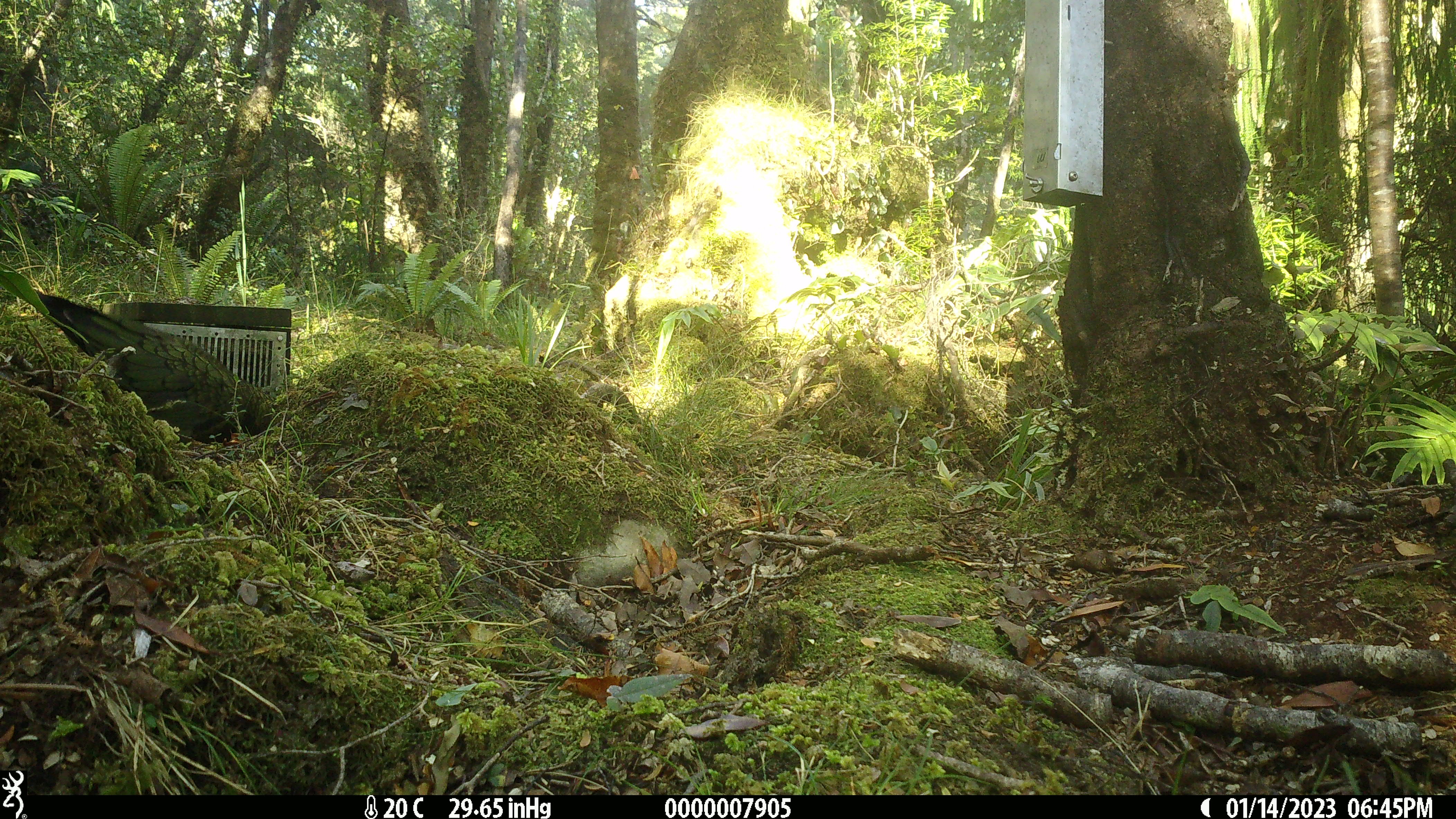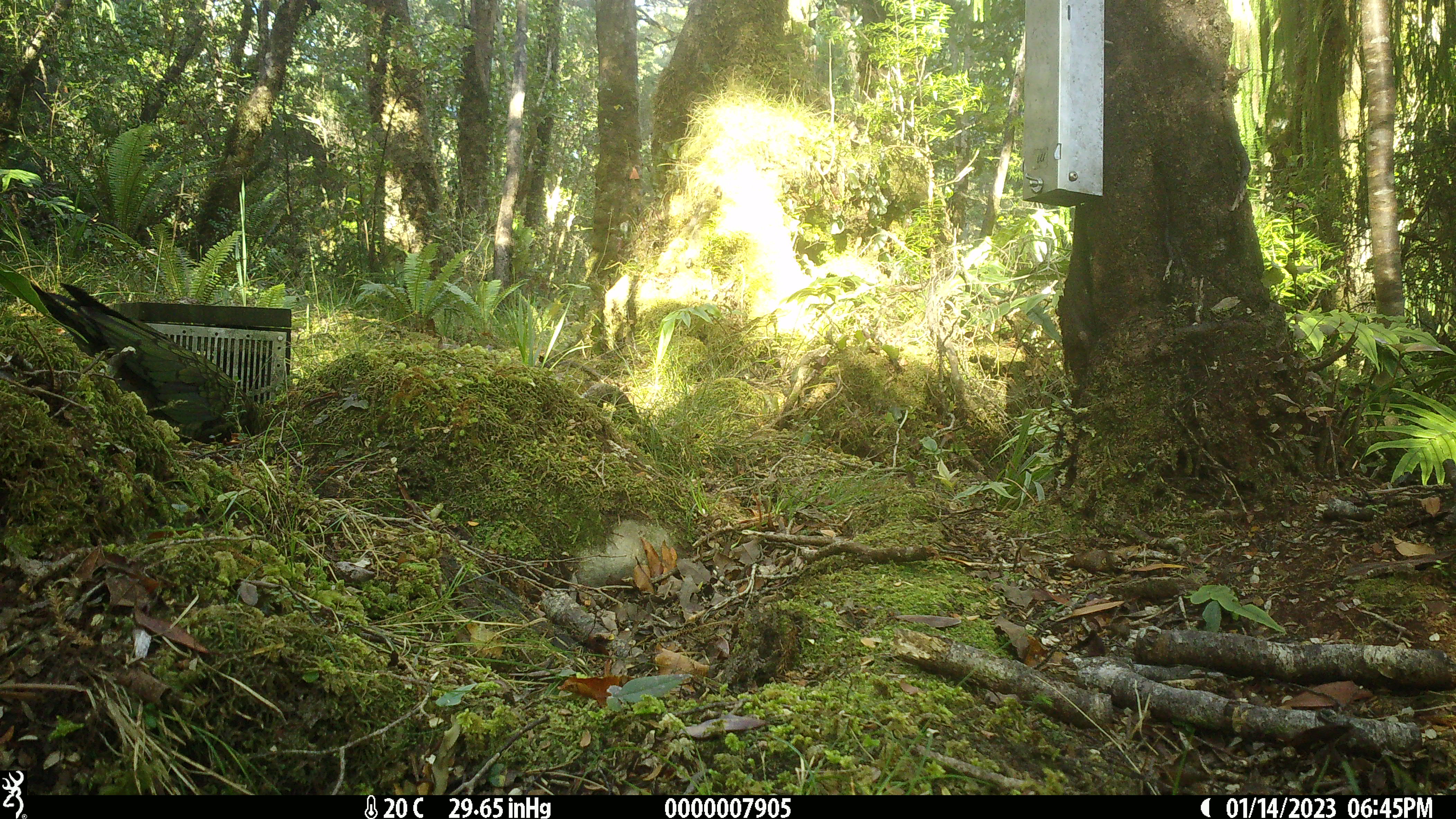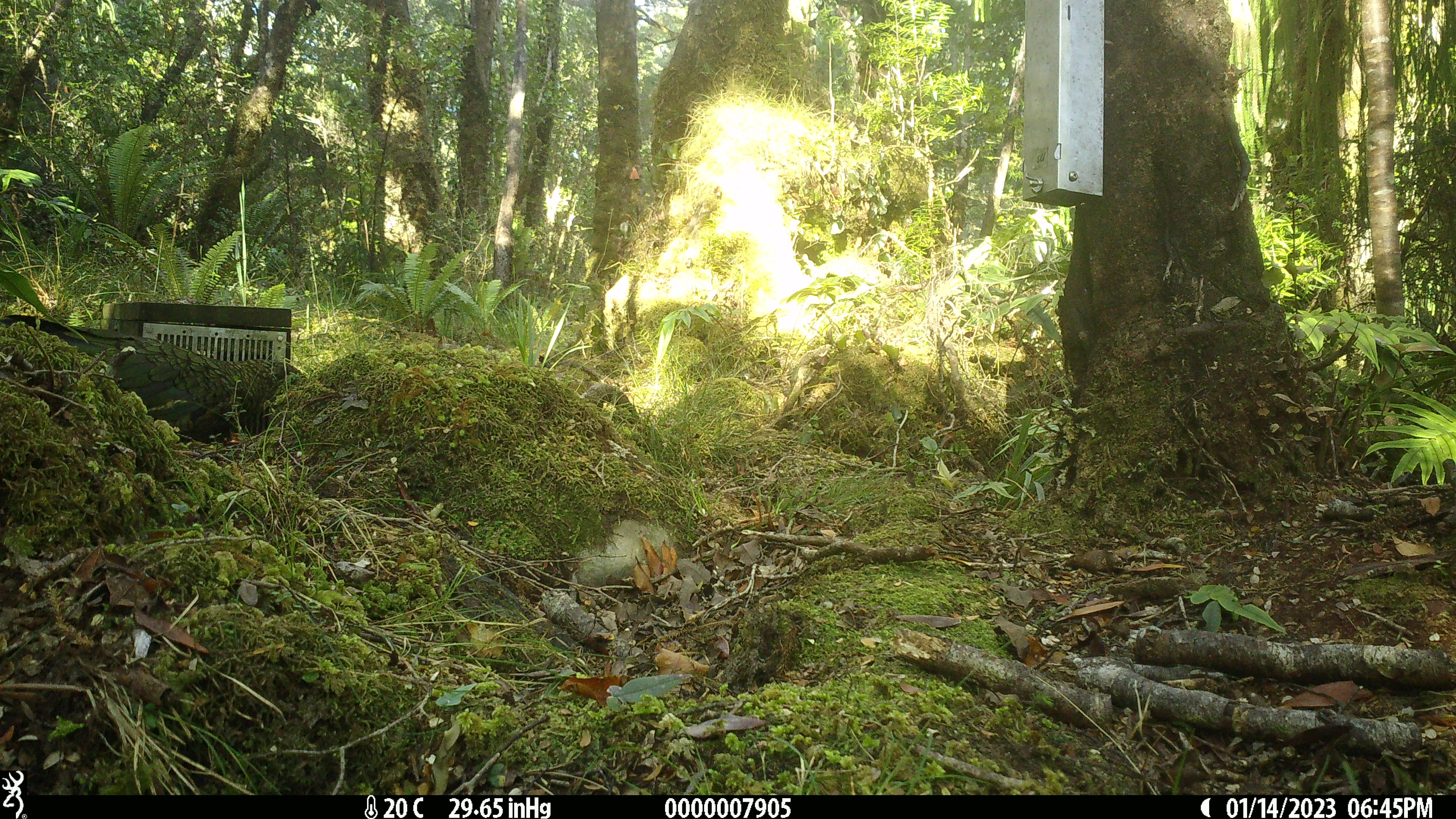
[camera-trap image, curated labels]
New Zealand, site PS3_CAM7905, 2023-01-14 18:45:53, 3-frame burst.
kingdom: Animalia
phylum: Chordata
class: Aves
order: Psittaciformes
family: Strigopidae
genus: Nestor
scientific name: Nestor notabilis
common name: kea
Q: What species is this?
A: Kea (Nestor notabilis).